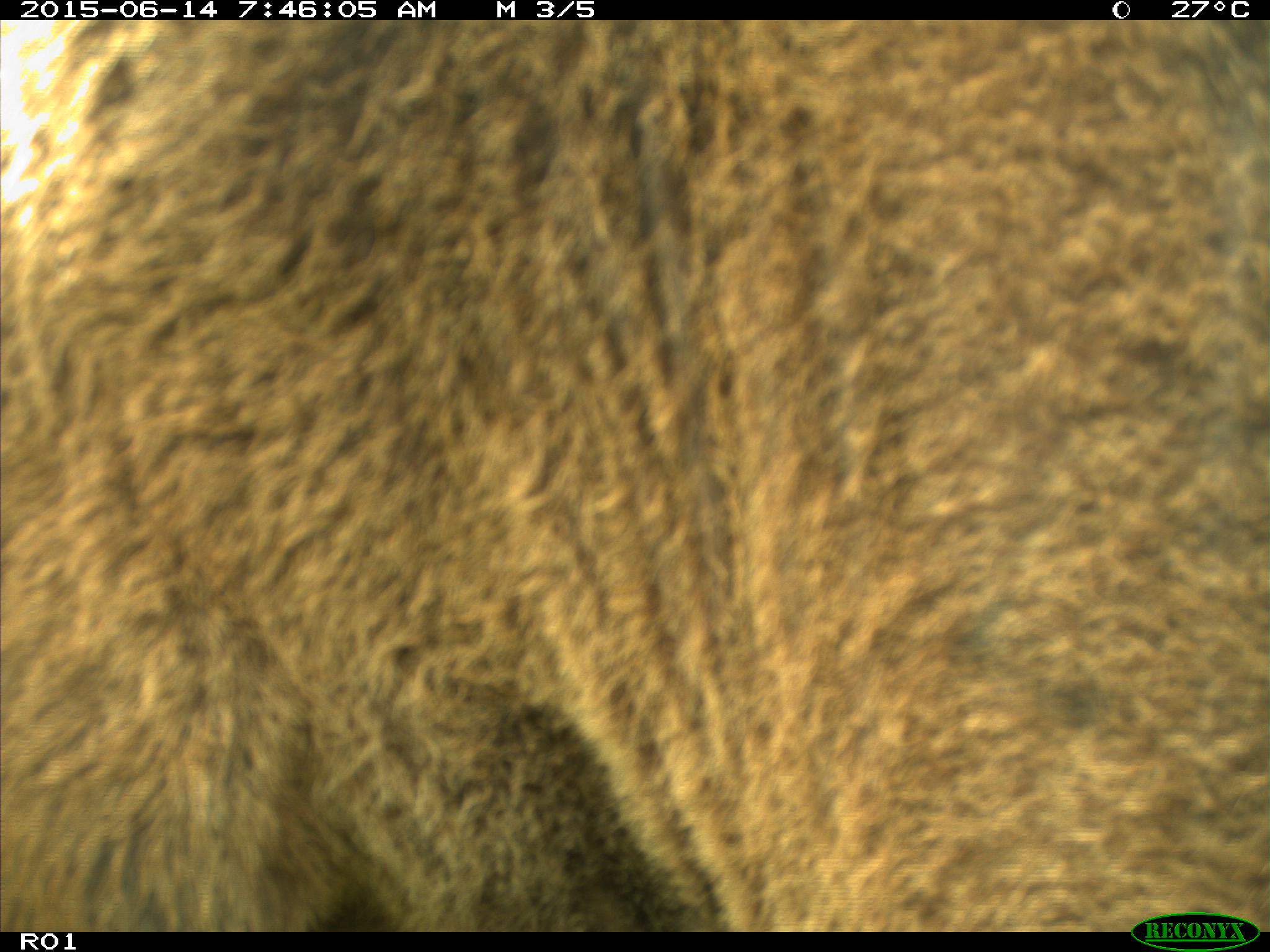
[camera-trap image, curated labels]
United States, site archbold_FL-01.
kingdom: Animalia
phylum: Chordata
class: Mammalia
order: Artiodactyla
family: Bovidae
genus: Bos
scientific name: Bos taurus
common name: domestic cow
Bos taurus (domestic cow).